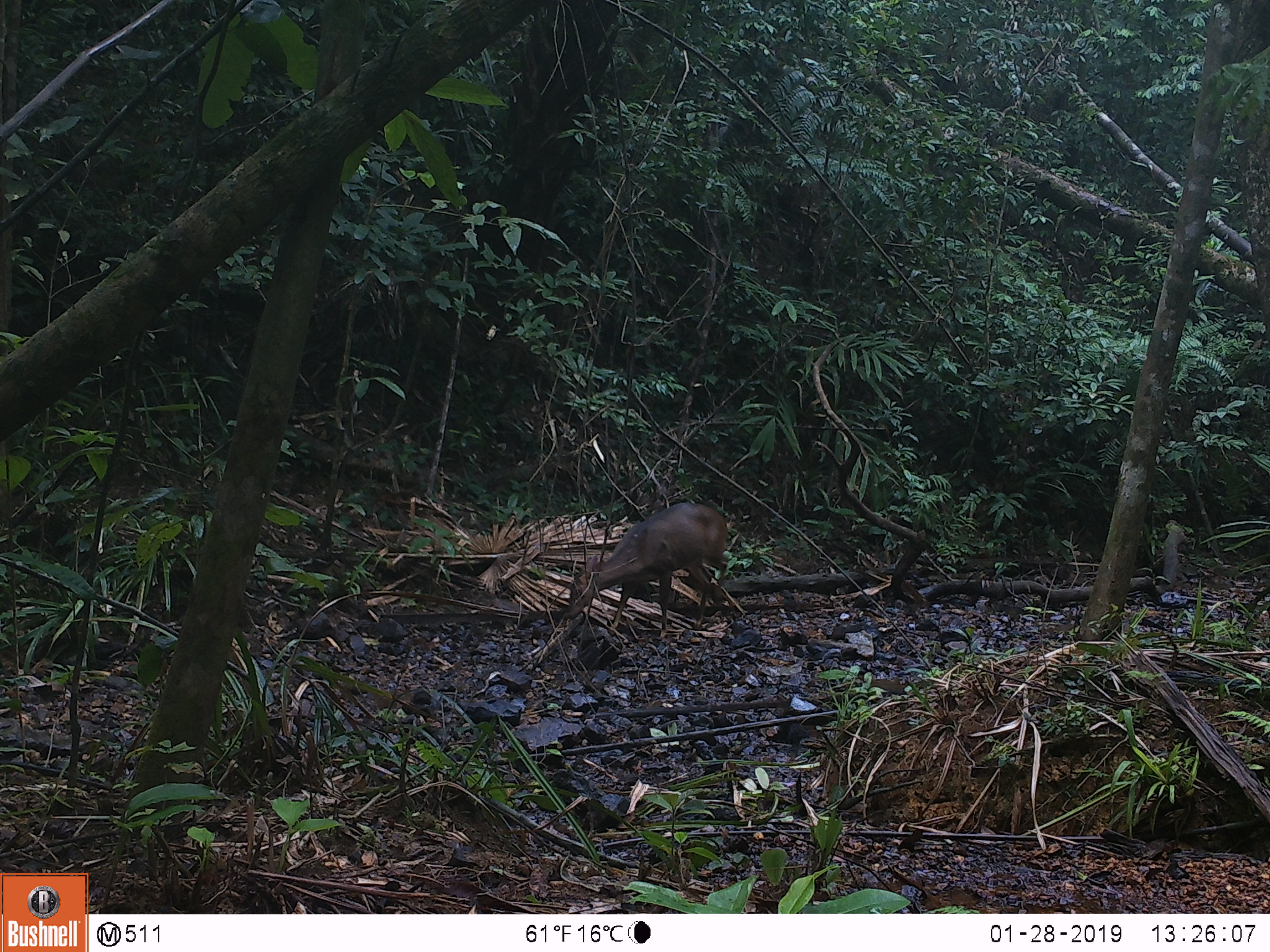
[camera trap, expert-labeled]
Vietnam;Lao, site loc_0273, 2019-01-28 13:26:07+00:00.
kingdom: Animalia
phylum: Chordata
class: Mammalia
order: Artiodactyla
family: Cervidae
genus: Muntiacus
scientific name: Muntiacus vuquangensis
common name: large-antlered muntjac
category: large antlered muntjac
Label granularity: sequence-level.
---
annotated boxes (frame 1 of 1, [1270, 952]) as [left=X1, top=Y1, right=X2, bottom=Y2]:
large antlered muntjac: [left=562, top=502, right=731, bottom=639]